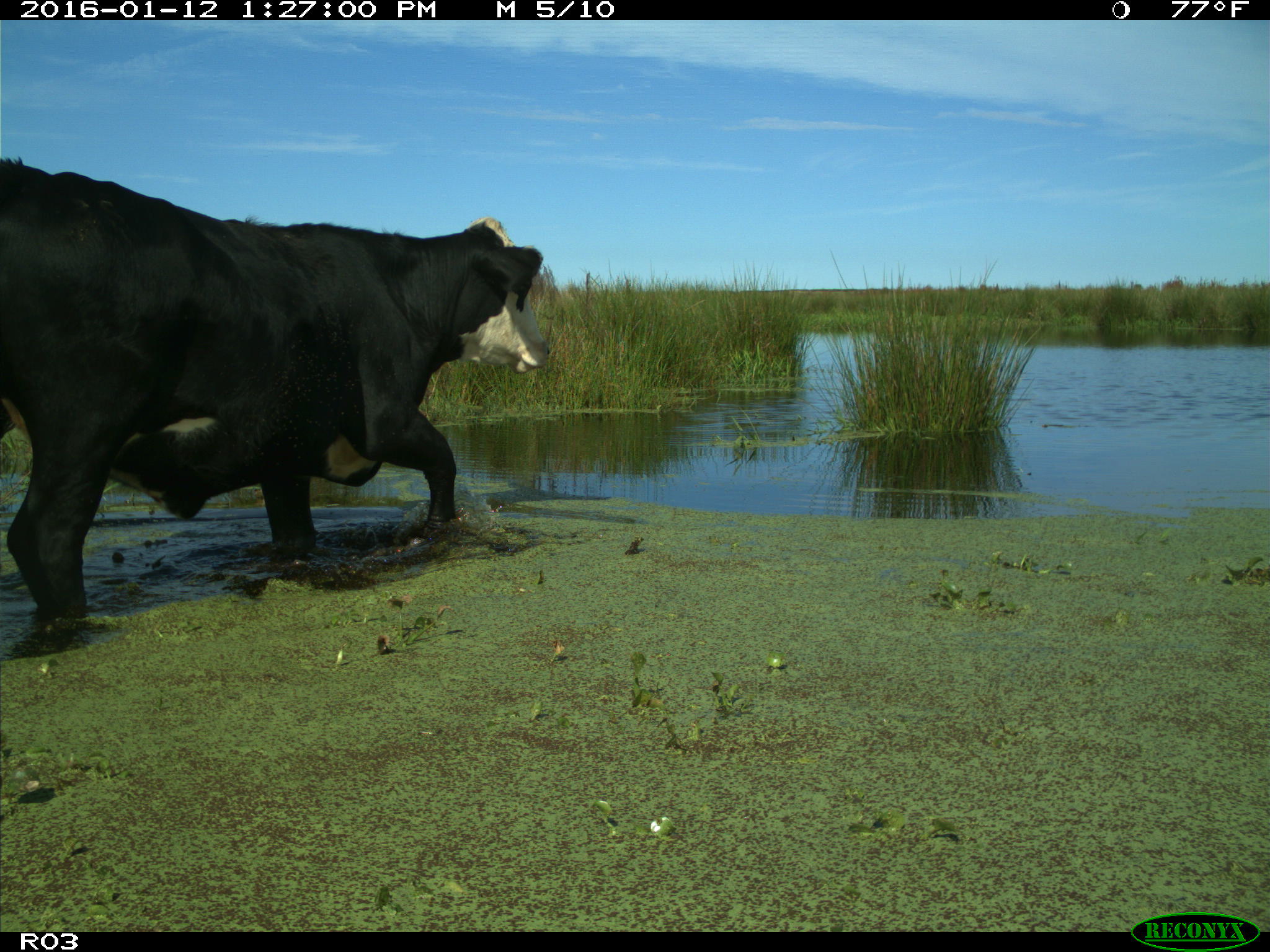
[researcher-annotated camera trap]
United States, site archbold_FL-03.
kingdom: Animalia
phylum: Chordata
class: Mammalia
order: Artiodactyla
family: Bovidae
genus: Bos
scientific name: Bos taurus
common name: domestic cow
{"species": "Bos taurus (domestic cow)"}